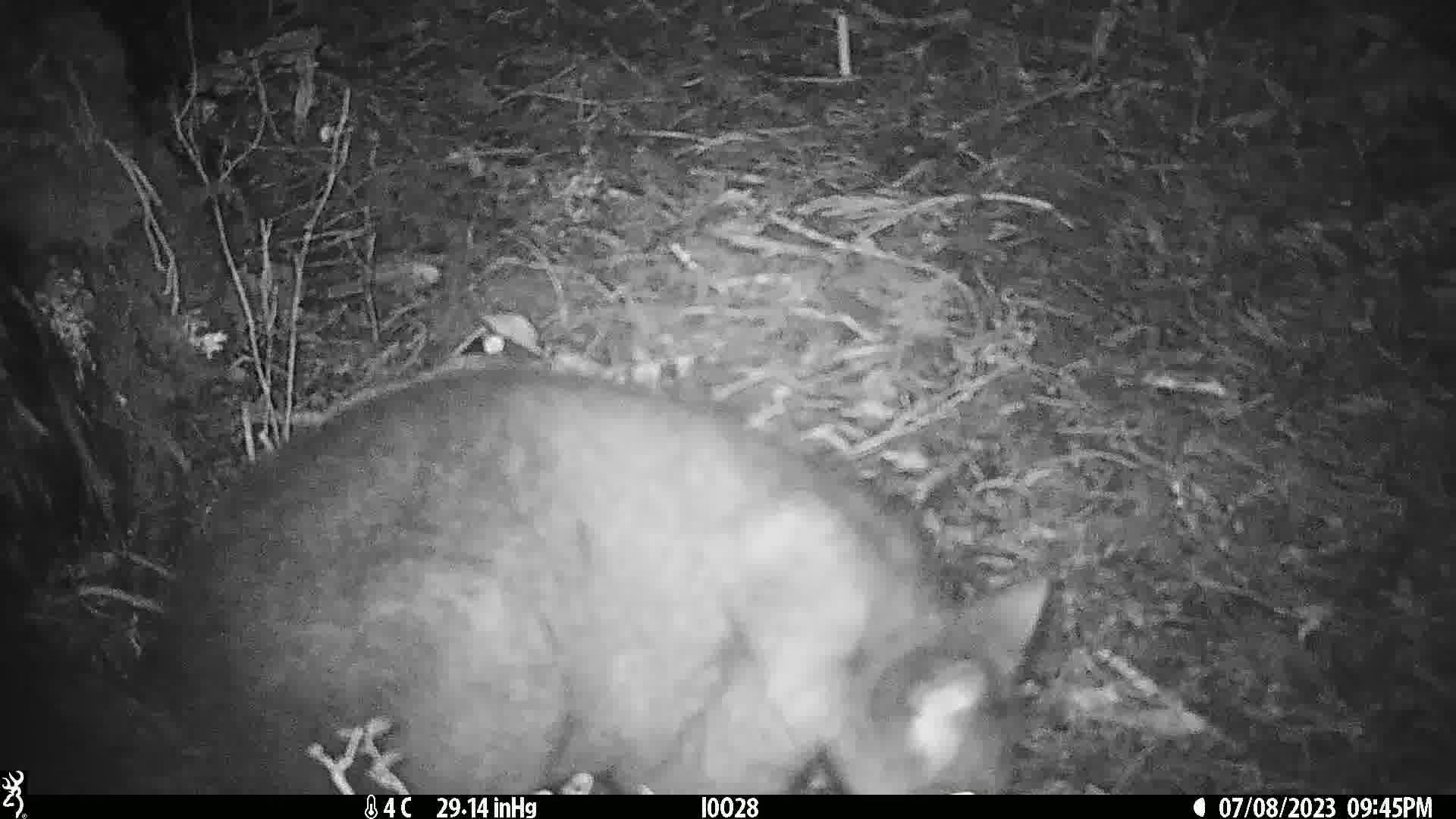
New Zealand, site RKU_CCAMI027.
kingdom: Animalia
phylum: Chordata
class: Mammalia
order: Diprotodontia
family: Phalangeridae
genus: Trichosurus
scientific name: Trichosurus vulpecula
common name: common brushtail possum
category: possum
Possum (common brushtail possum) (Trichosurus vulpecula).